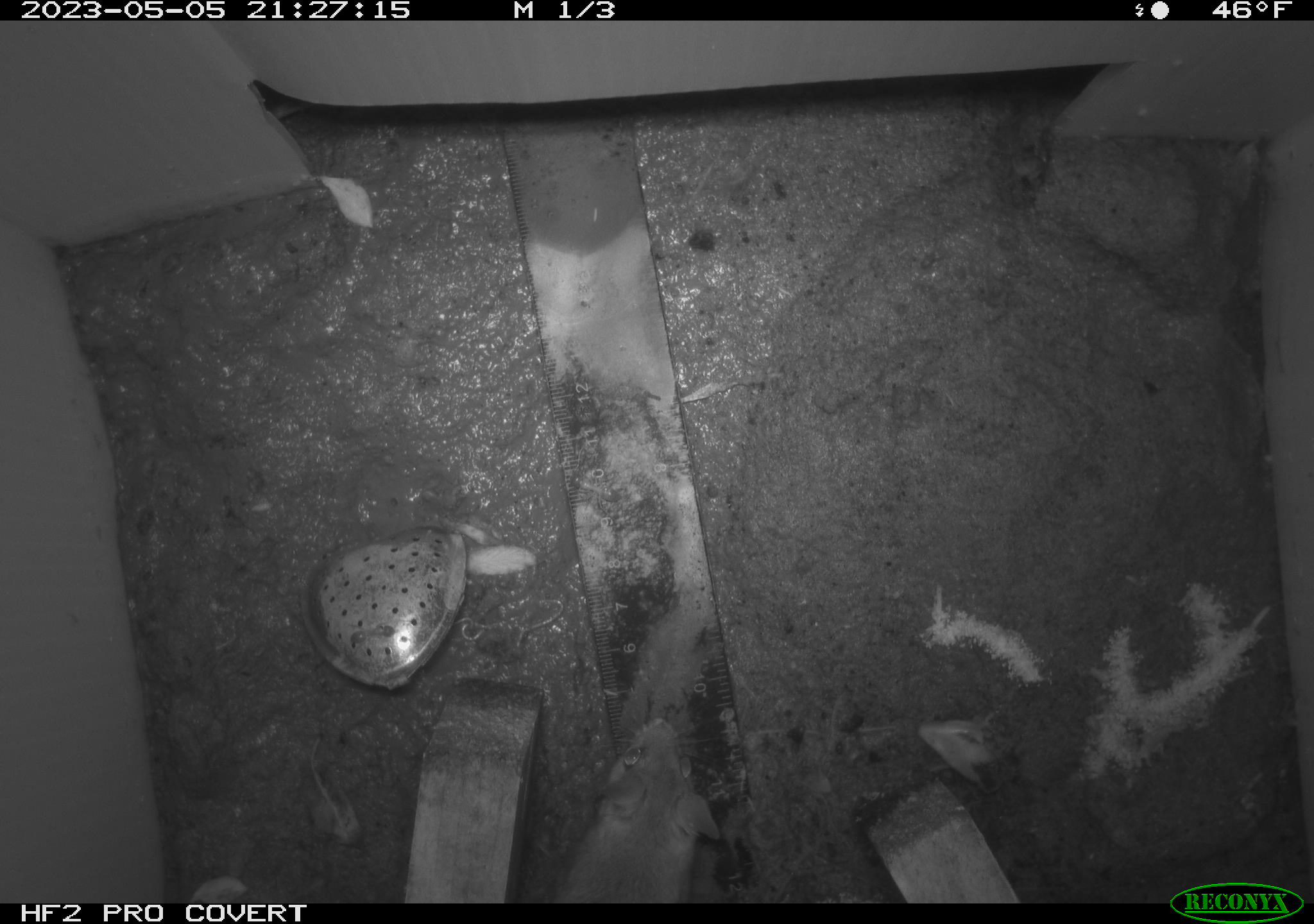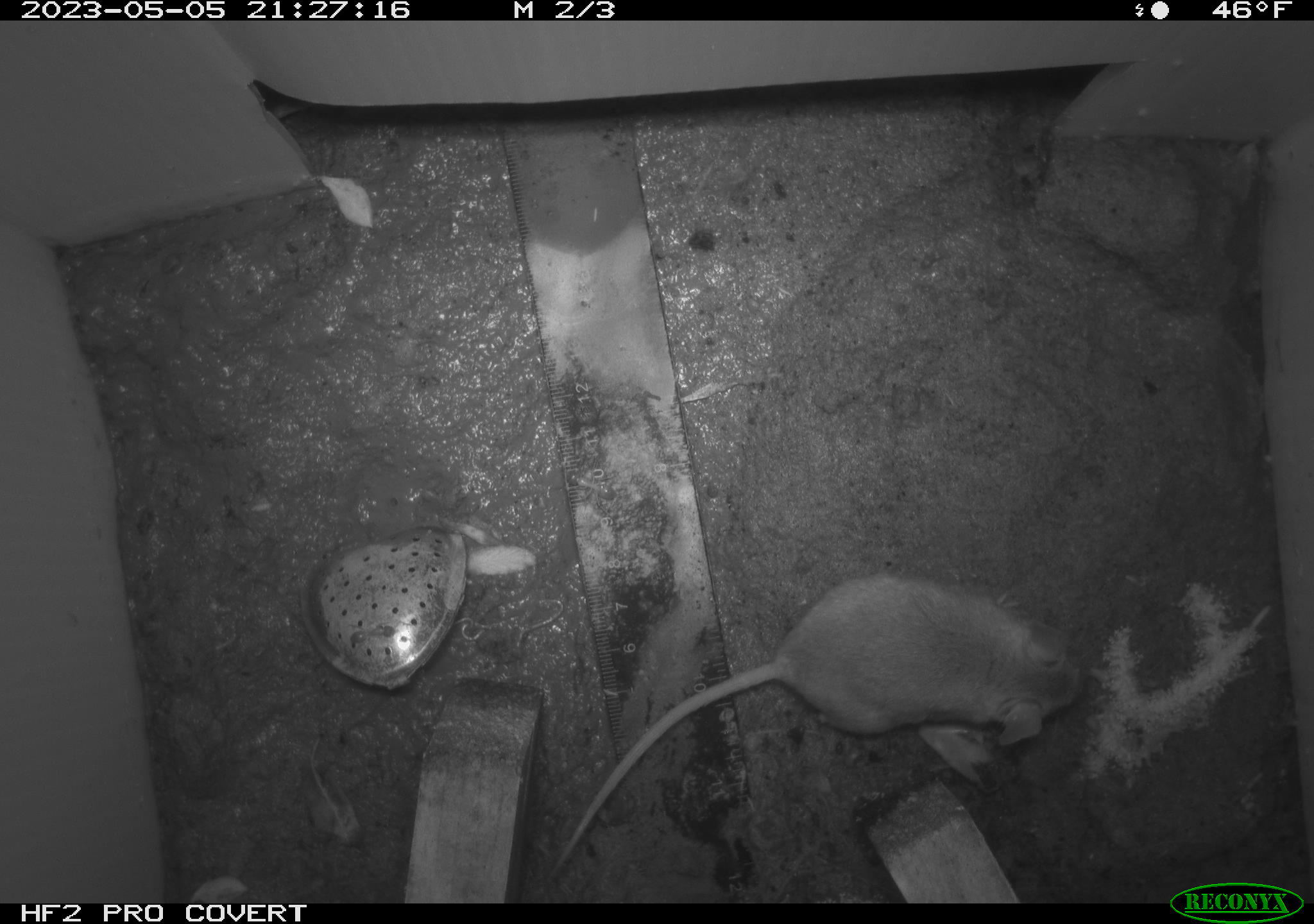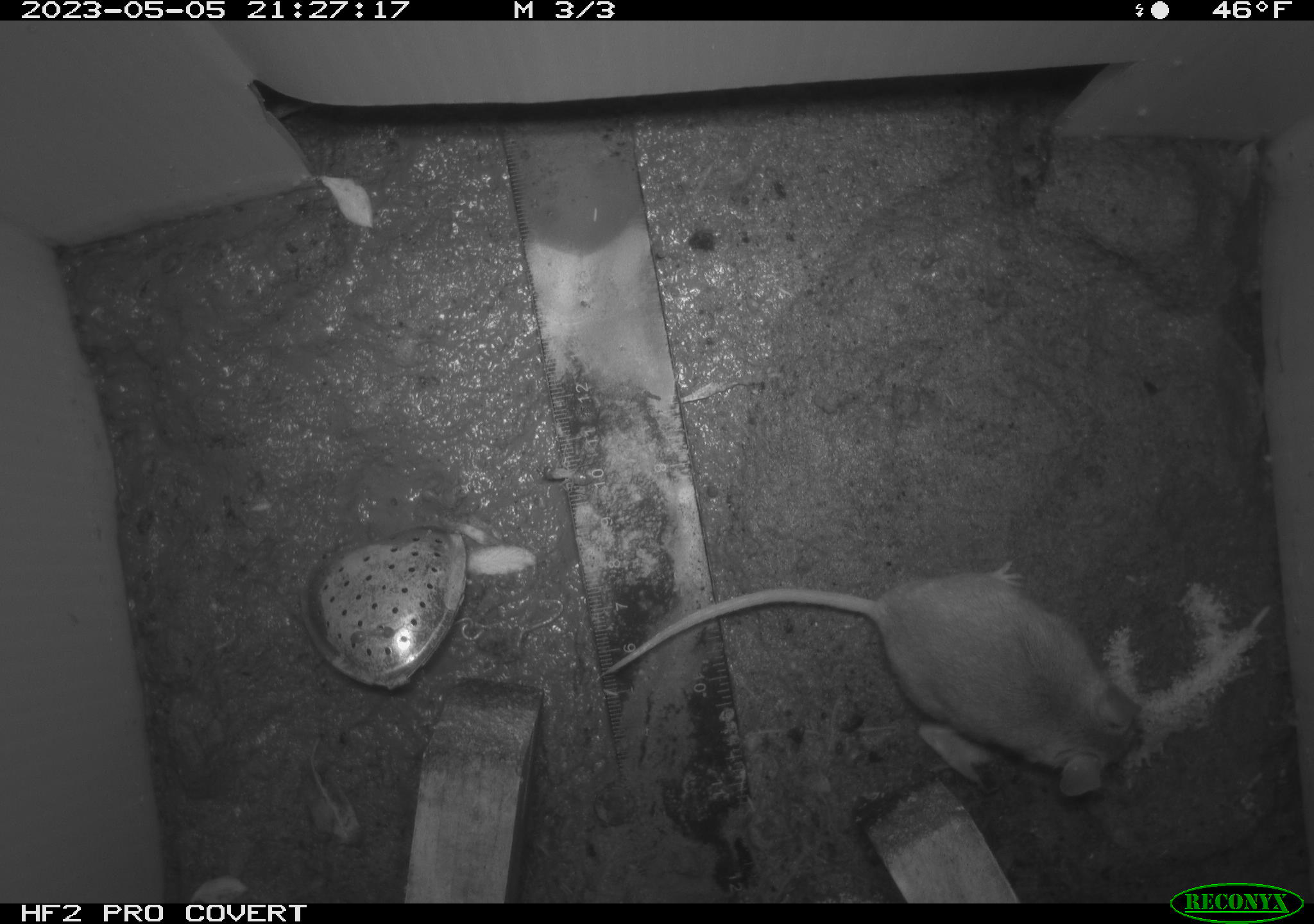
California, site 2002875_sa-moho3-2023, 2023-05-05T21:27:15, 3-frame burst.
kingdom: Animalia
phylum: Chordata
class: Mammalia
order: Rodentia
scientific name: Rodentia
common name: mouse species